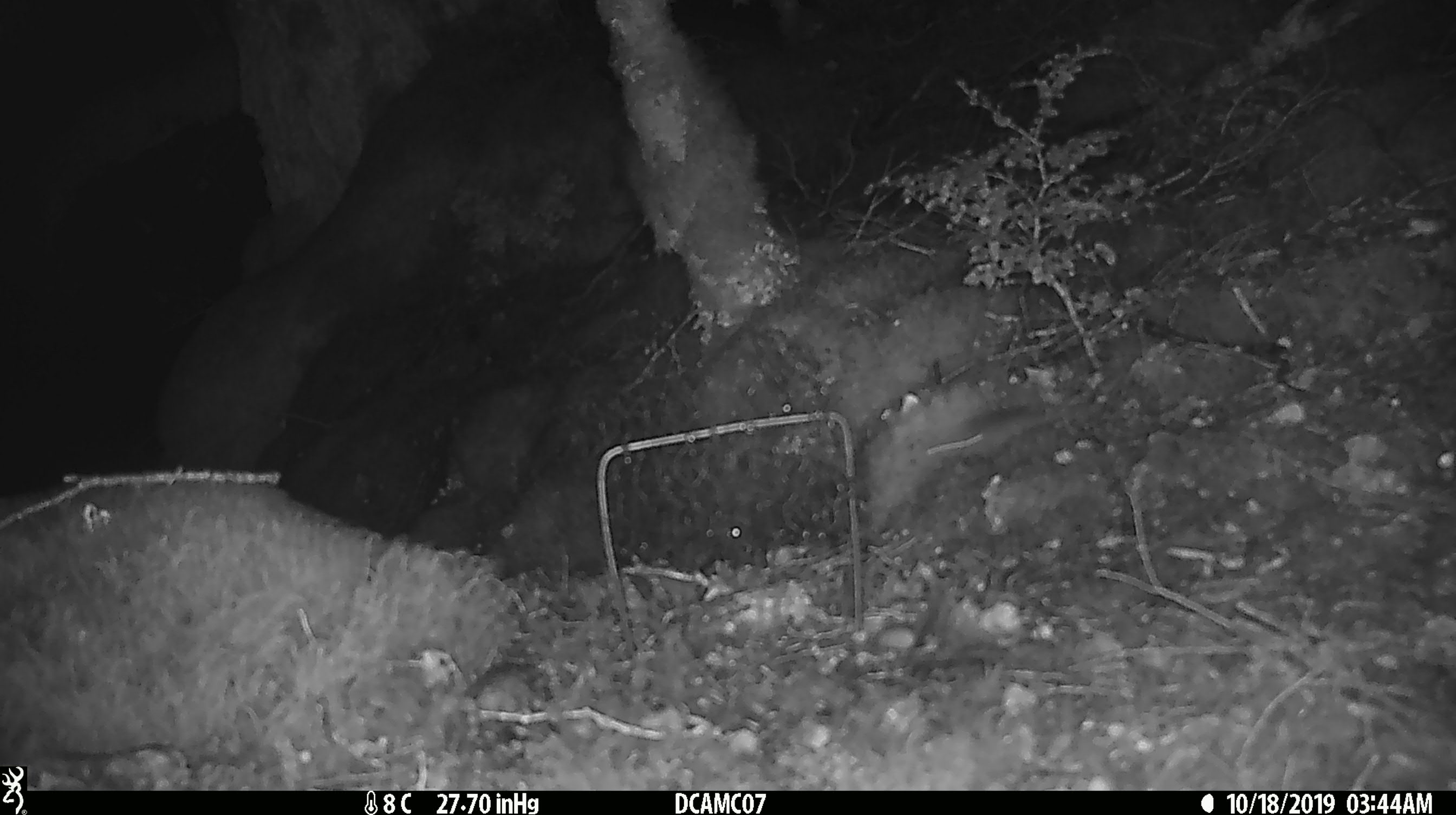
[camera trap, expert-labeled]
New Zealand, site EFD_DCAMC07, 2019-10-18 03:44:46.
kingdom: Animalia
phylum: Chordata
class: Mammalia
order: Rodentia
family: Muridae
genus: Mus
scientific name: Mus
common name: mouse